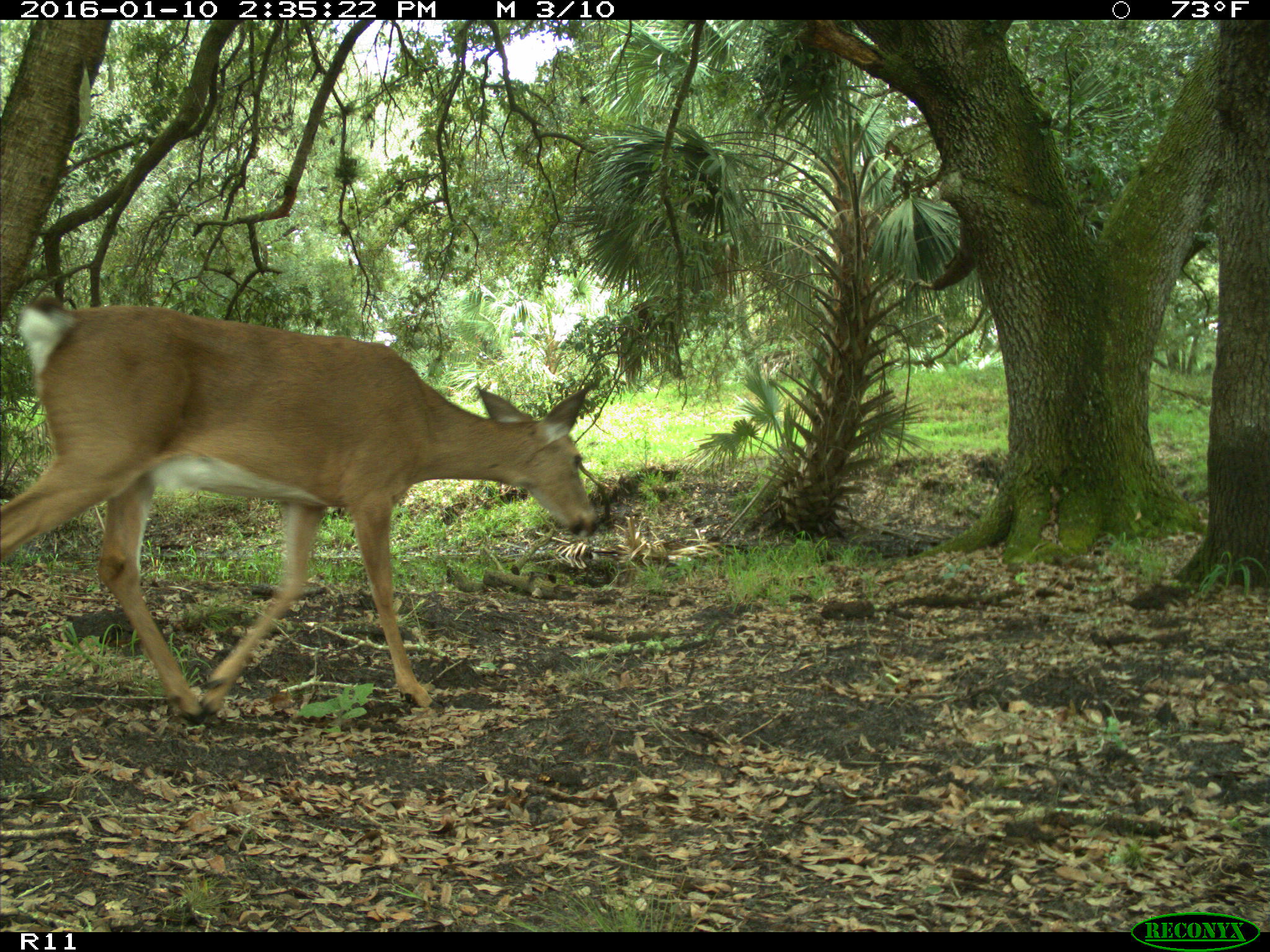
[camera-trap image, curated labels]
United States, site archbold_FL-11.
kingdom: Animalia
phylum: Chordata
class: Mammalia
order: Artiodactyla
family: Cervidae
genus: Odocoileus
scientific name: Odocoileus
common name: deer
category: unidentified deer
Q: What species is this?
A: Unidentified deer (deer) (Odocoileus).